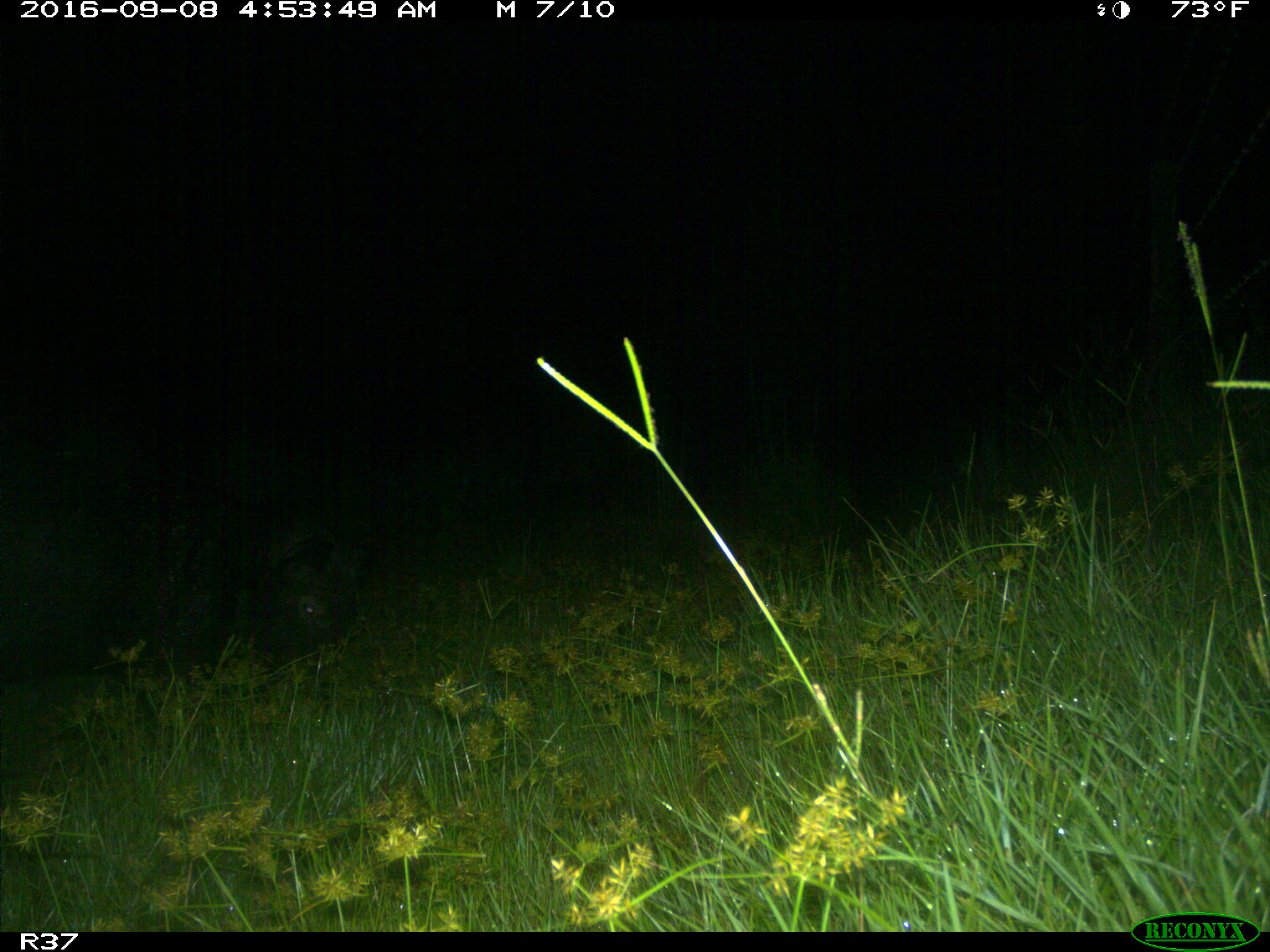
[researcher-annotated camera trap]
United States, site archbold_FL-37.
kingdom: Animalia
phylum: Chordata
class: Mammalia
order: Artiodactyla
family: Suidae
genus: Sus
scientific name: Sus scrofa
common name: wild boar